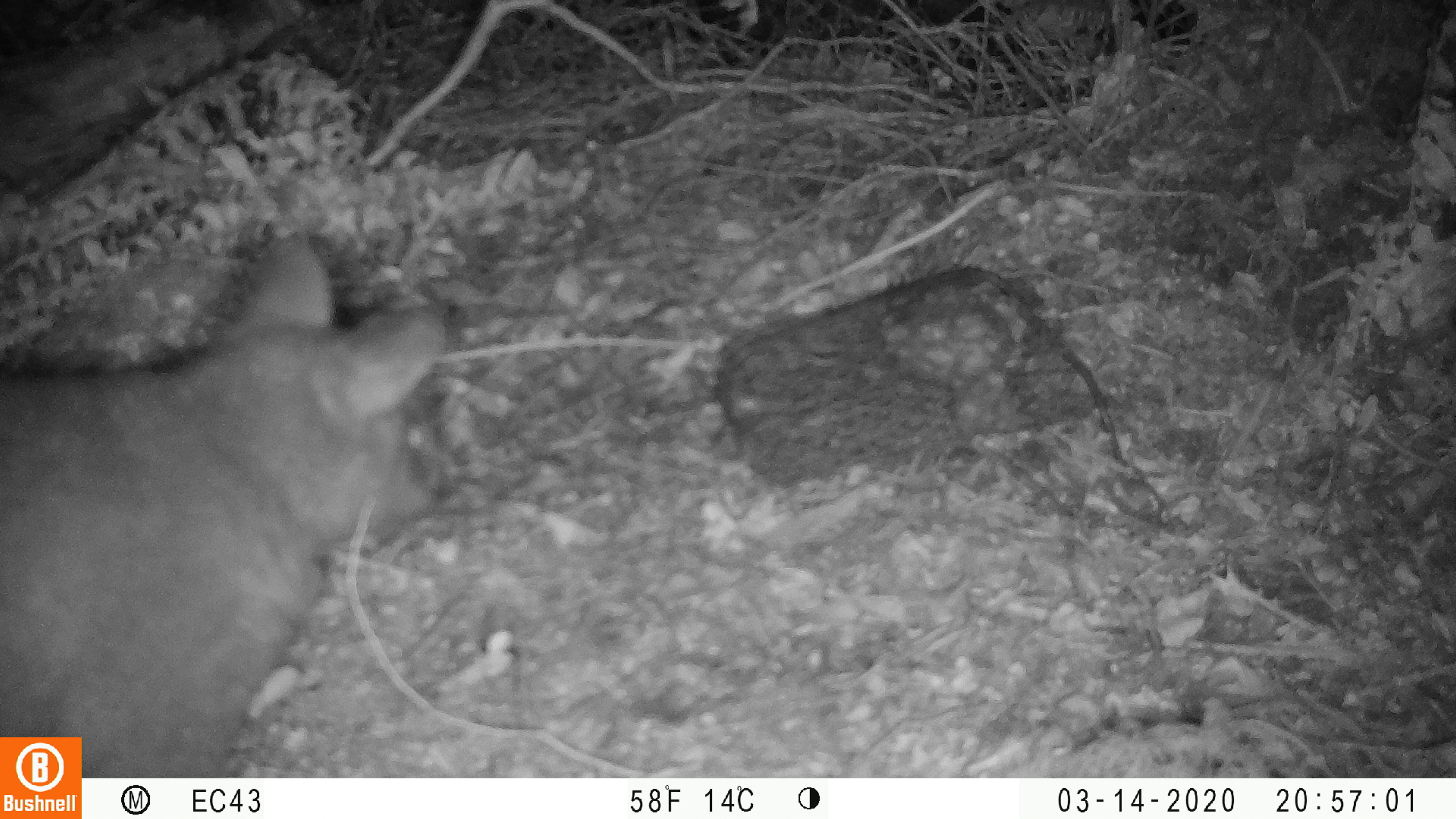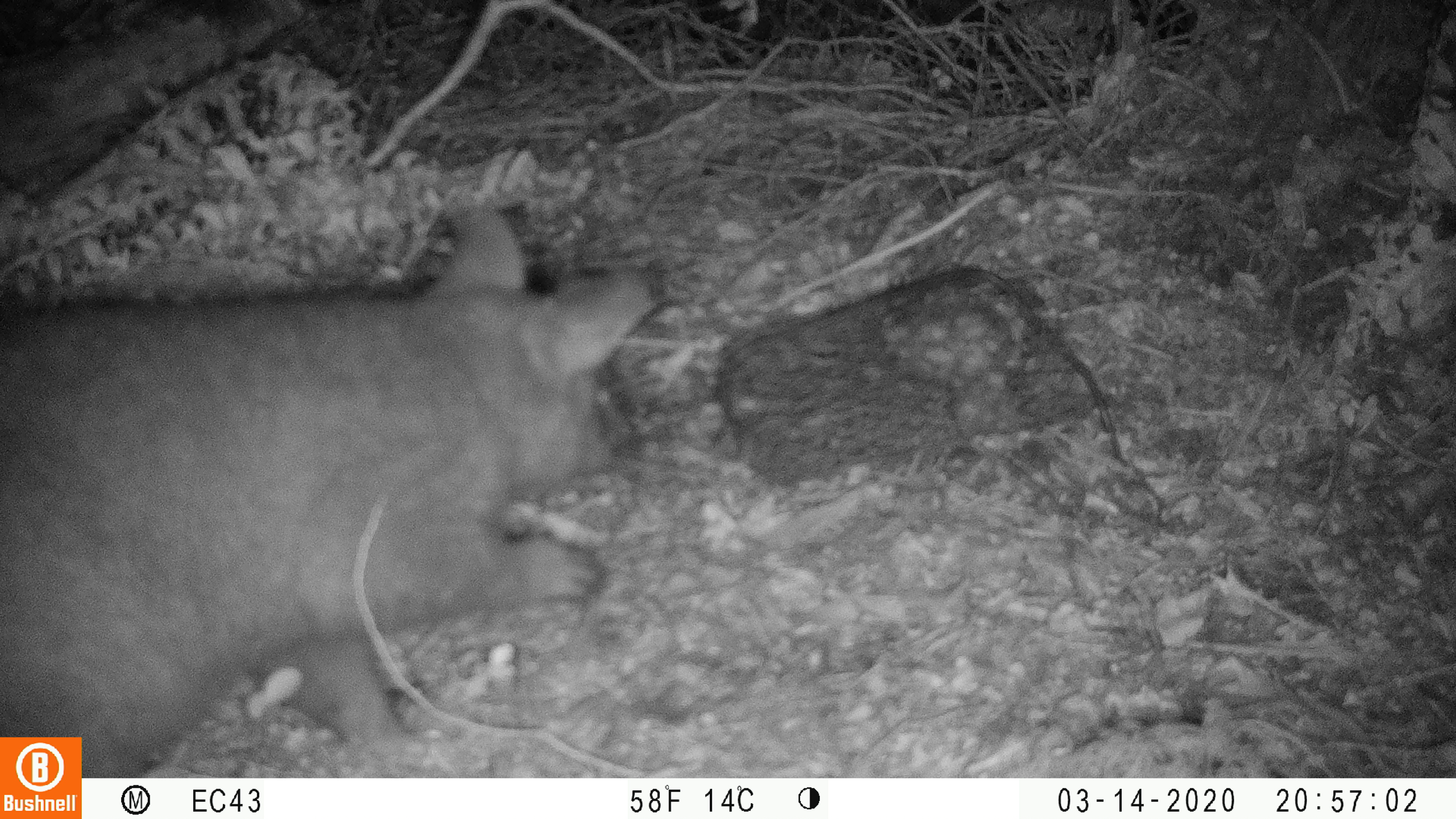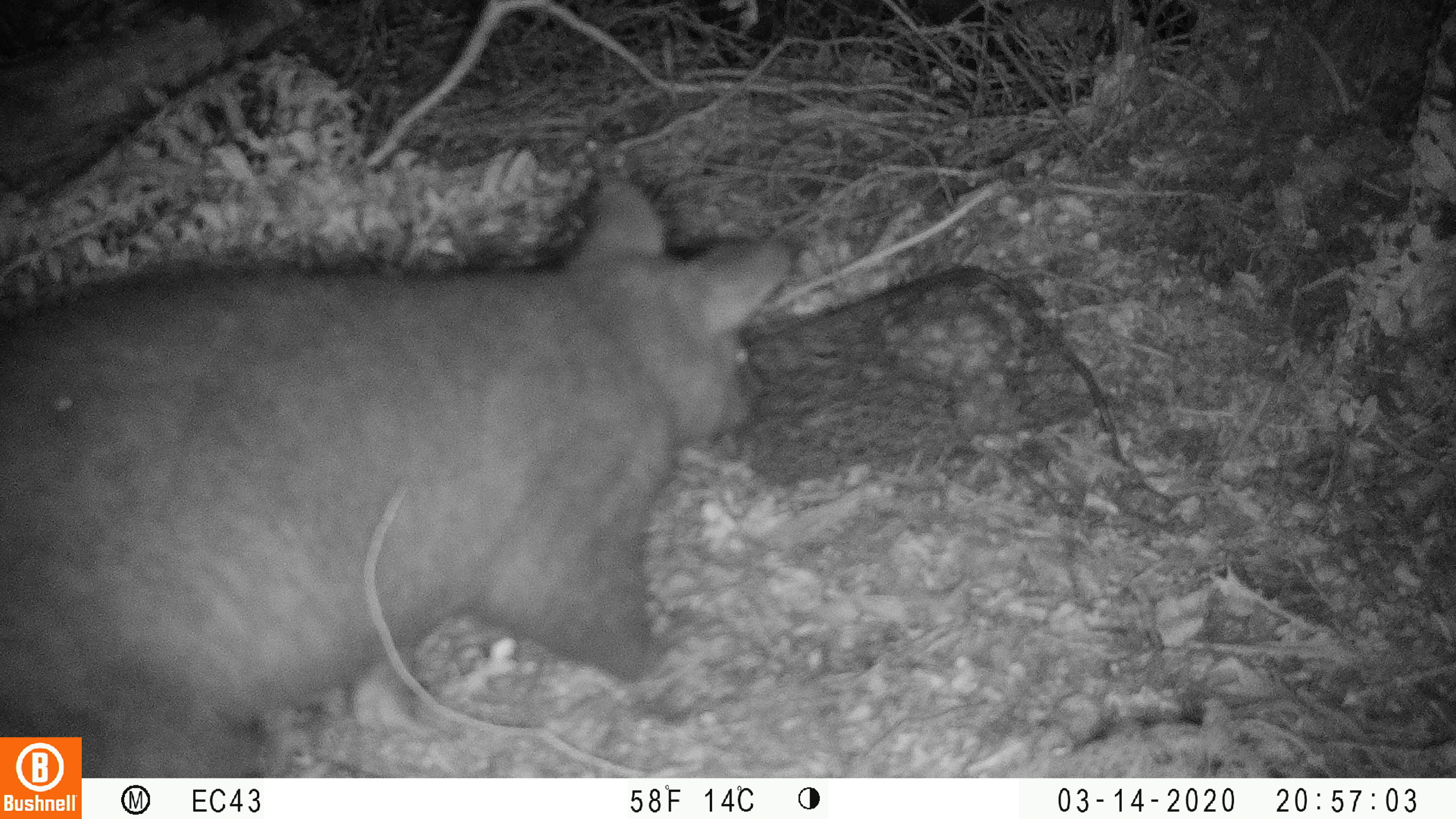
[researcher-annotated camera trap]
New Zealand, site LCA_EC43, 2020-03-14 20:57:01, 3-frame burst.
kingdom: Animalia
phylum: Chordata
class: Mammalia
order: Diprotodontia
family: Phalangeridae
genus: Trichosurus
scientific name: Trichosurus vulpecula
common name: common brushtail possum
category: possum